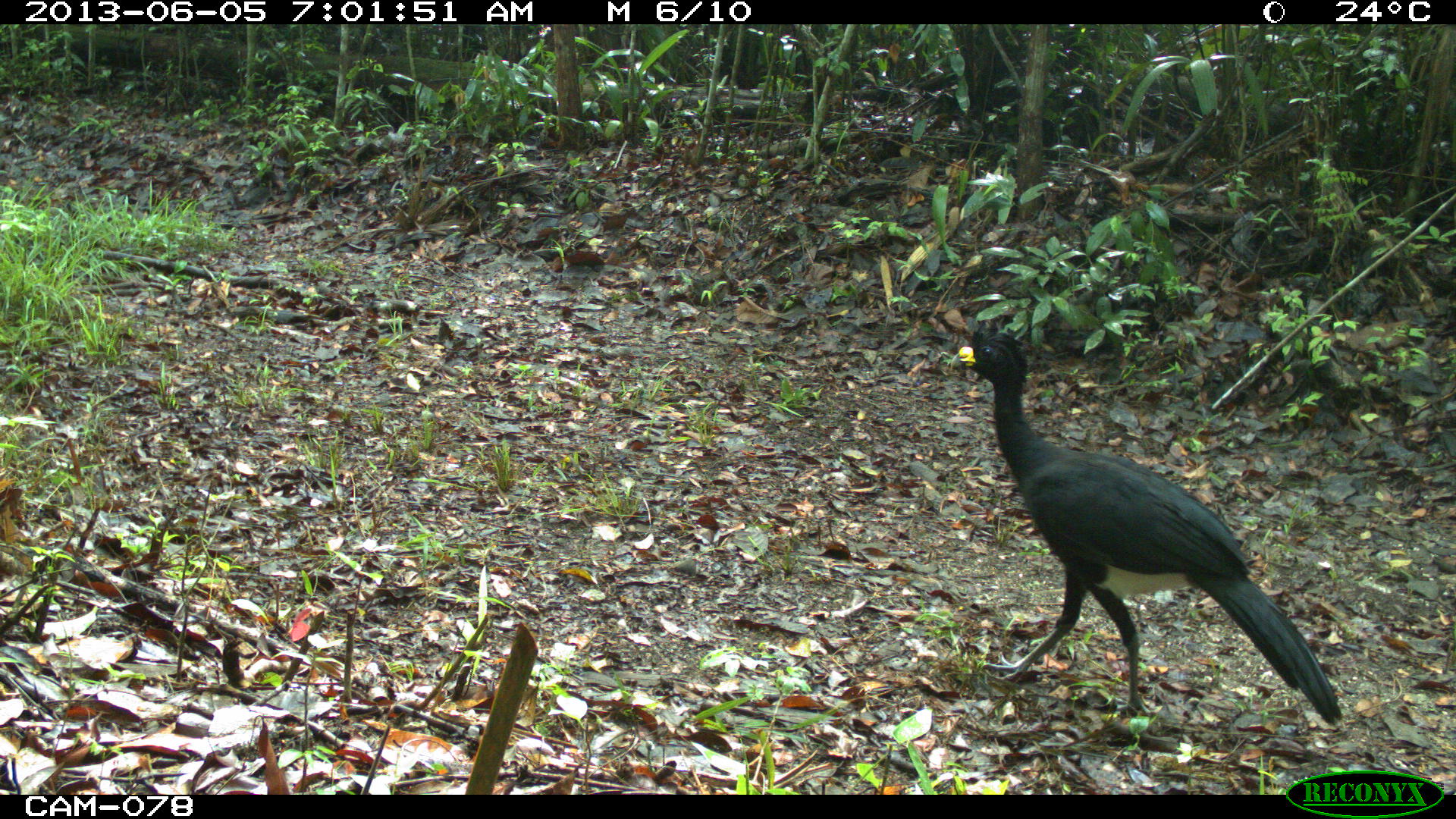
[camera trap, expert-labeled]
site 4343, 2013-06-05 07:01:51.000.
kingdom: Animalia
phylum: Chordata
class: Aves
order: Galliformes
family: Cracidae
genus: Crax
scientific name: Crax rubra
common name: great curassow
Crax rubra (great curassow), count 2, sex male.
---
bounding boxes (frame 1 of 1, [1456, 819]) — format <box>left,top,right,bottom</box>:
crax rubra: <box>955,322,1344,727</box>